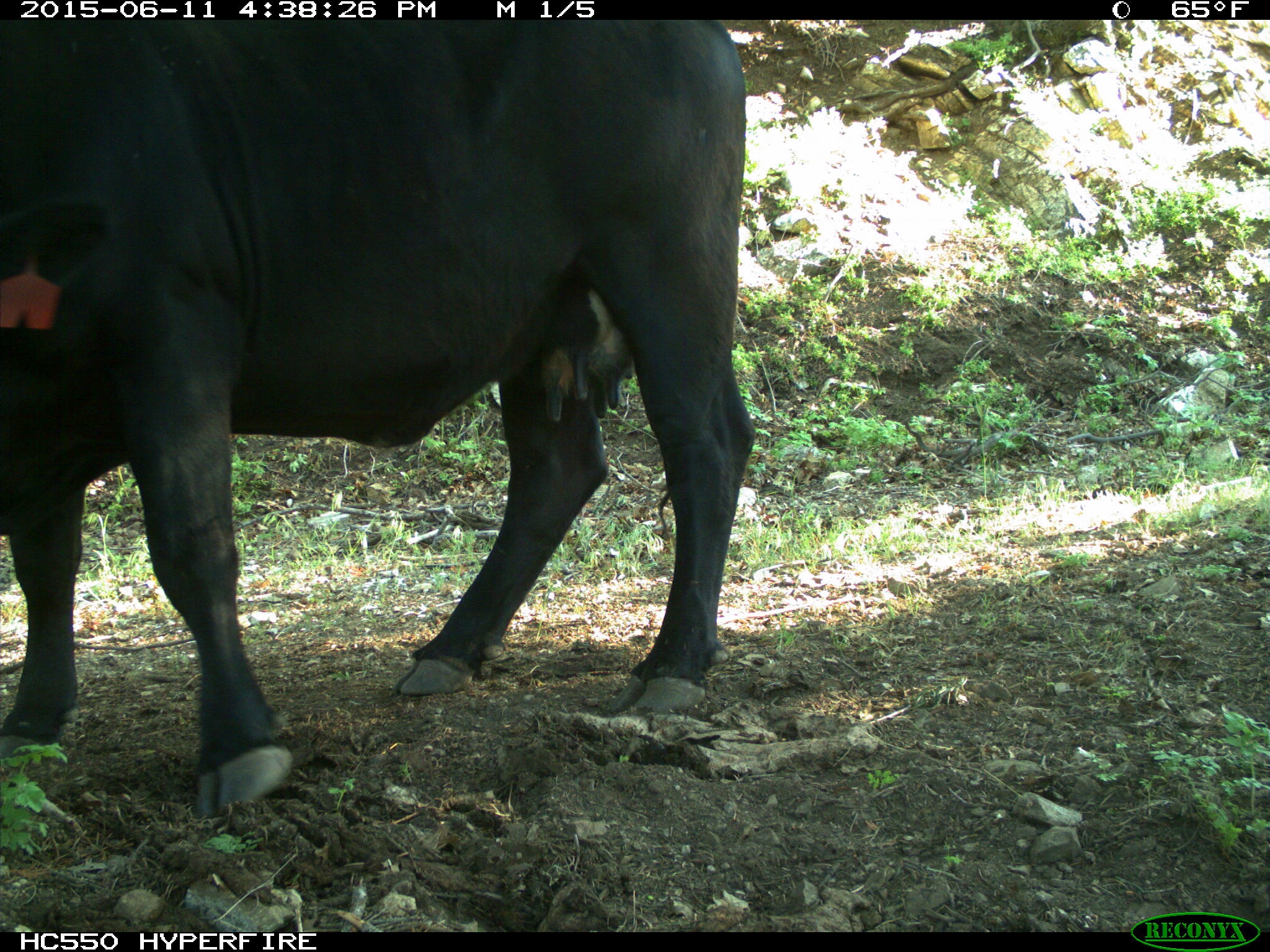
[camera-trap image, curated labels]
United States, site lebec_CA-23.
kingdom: Animalia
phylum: Chordata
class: Mammalia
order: Artiodactyla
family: Bovidae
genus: Bos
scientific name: Bos taurus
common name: domestic cow